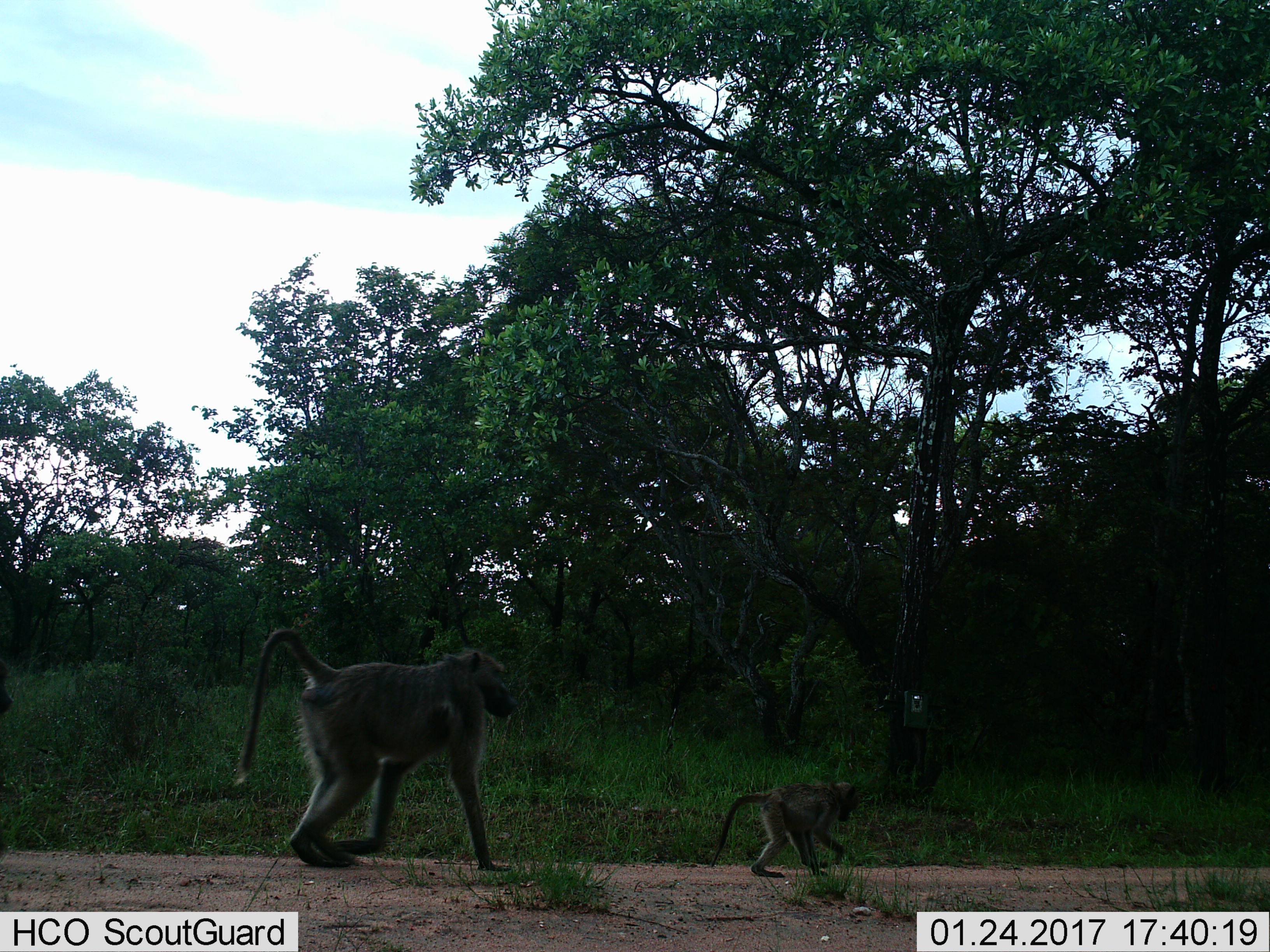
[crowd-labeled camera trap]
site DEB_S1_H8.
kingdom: Animalia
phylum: Chordata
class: Mammalia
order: Primates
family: Cercopithecidae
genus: Papio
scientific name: Papio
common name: baboon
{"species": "baboon (Papio)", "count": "2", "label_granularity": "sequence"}